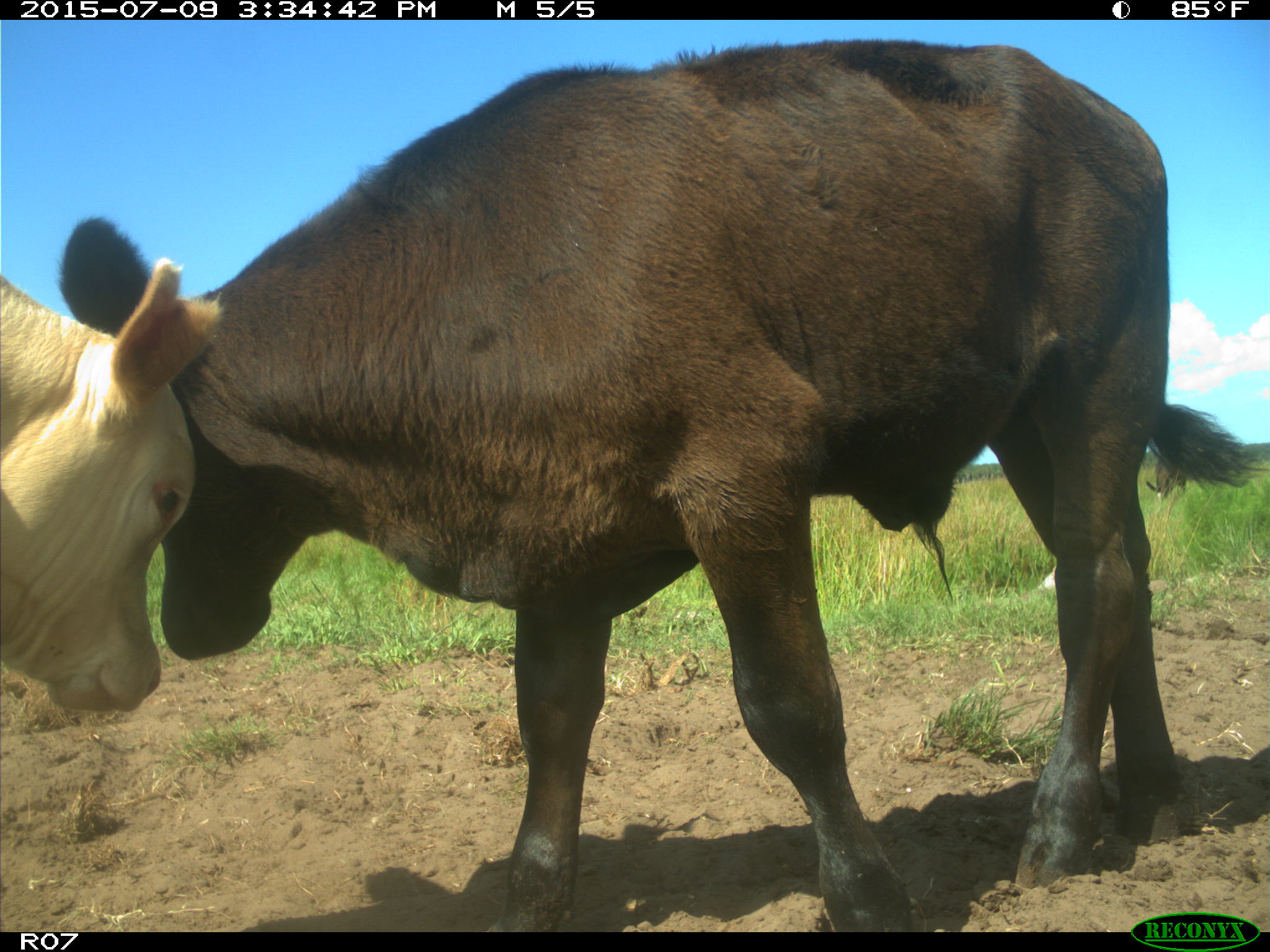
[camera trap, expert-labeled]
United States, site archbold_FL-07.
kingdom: Animalia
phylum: Chordata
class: Mammalia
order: Artiodactyla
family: Bovidae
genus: Bos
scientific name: Bos taurus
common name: domestic cow